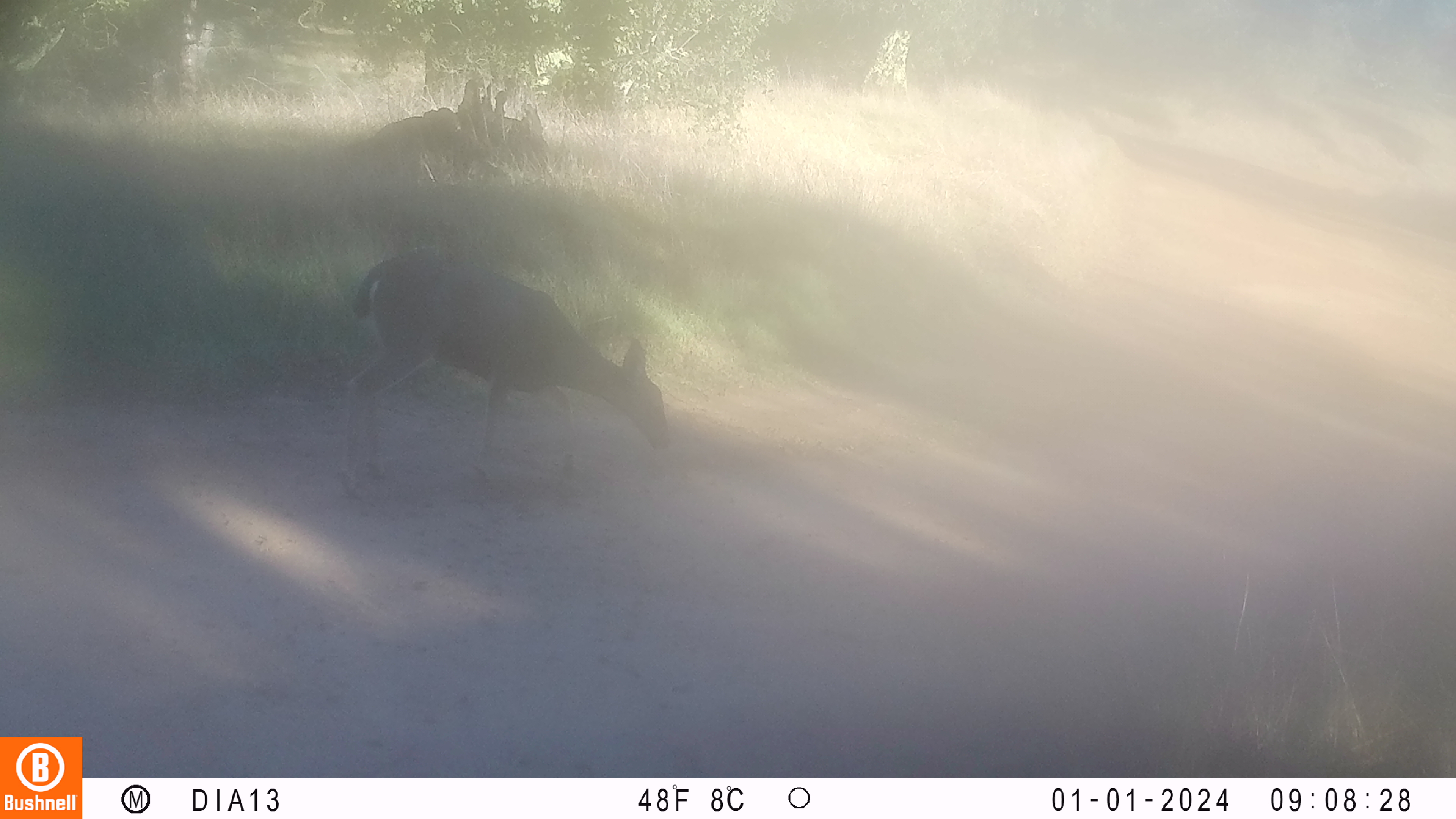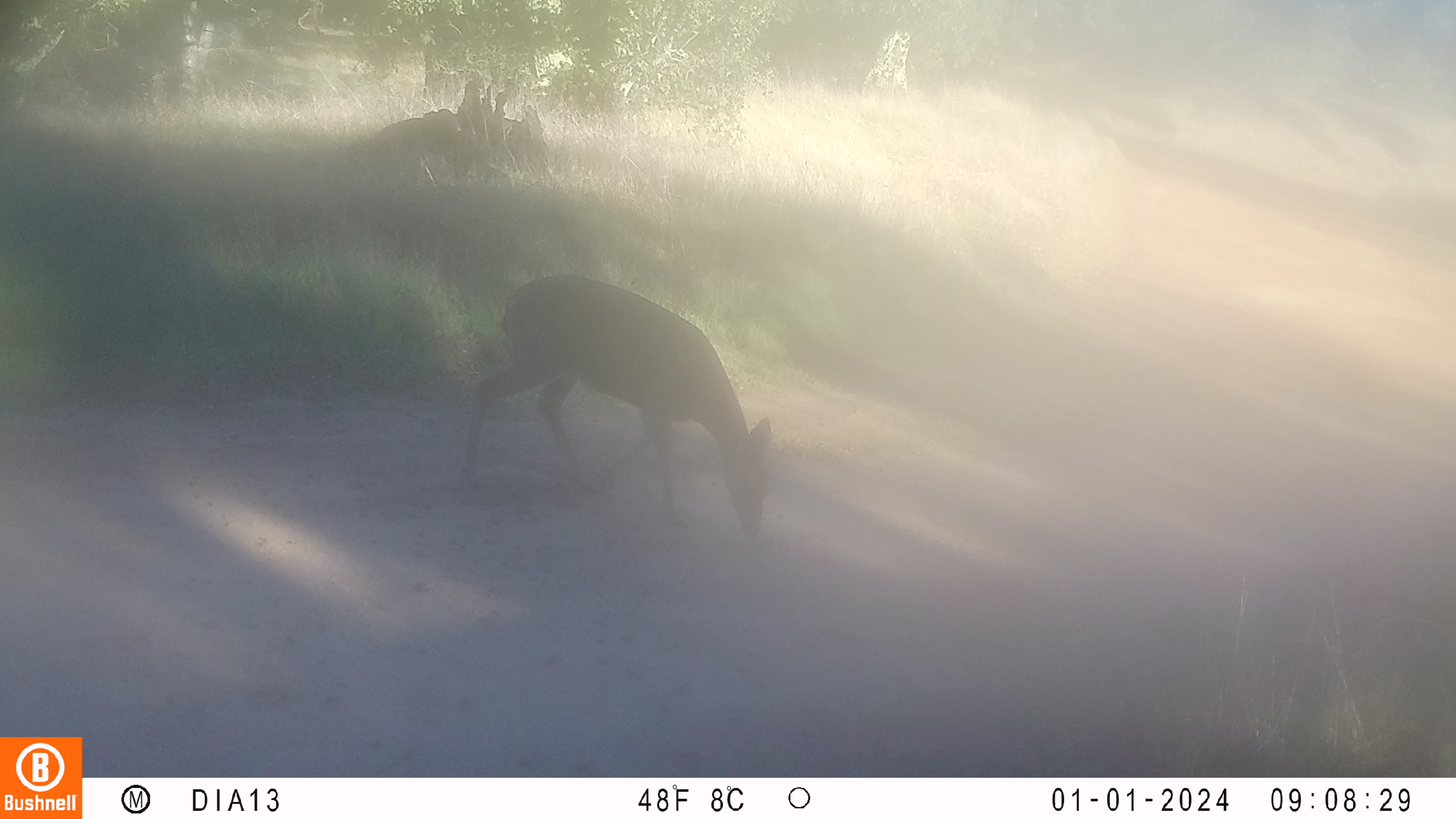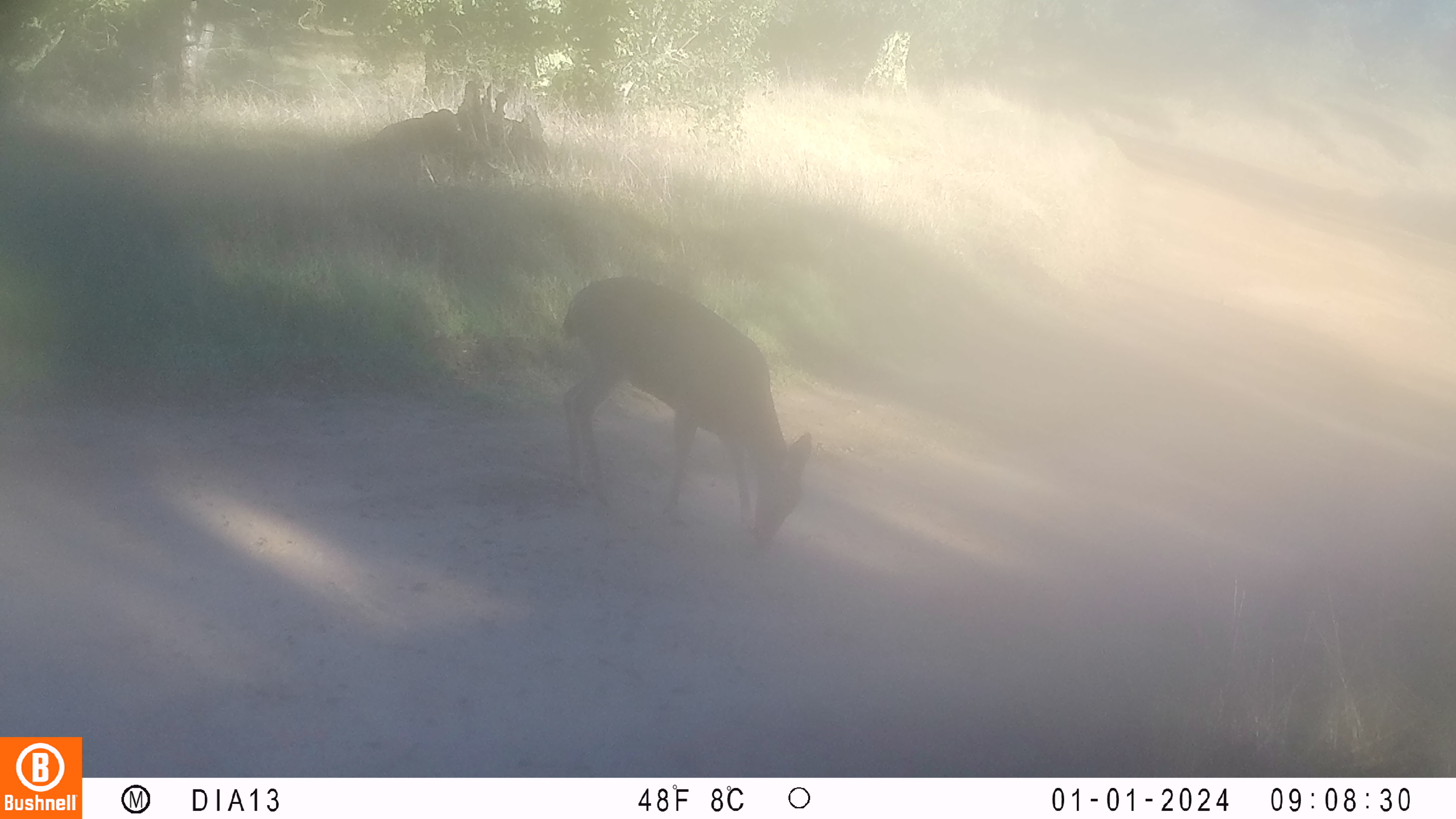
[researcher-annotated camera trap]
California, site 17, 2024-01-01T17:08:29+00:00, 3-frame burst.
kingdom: Animalia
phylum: Chordata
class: Mammalia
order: Artiodactyla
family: Cervidae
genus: Odocoileus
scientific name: Odocoileus hemionus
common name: mule deer